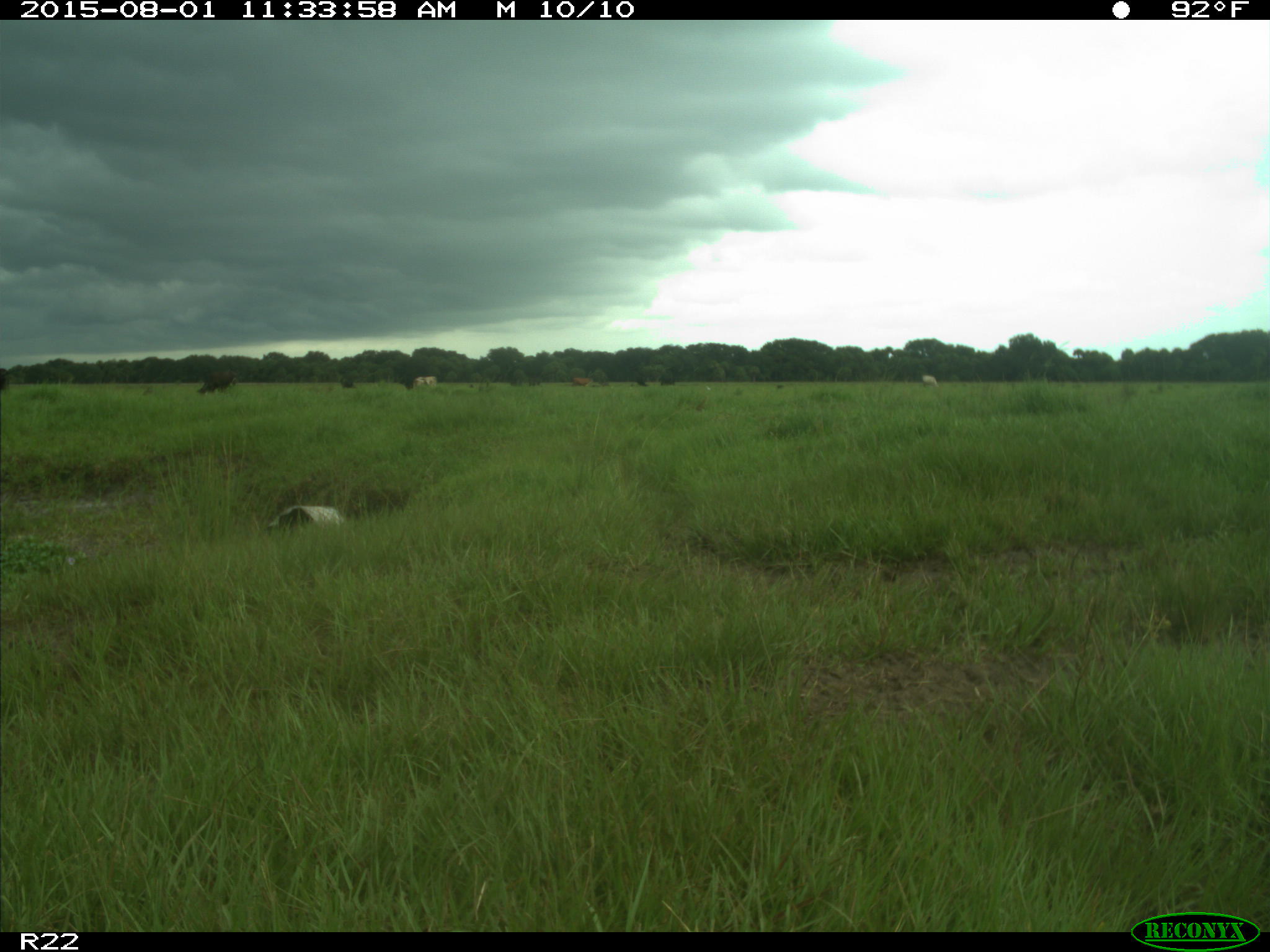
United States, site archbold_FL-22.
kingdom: Animalia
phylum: Chordata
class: Mammalia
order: Artiodactyla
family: Bovidae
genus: Bos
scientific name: Bos taurus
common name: domestic cow